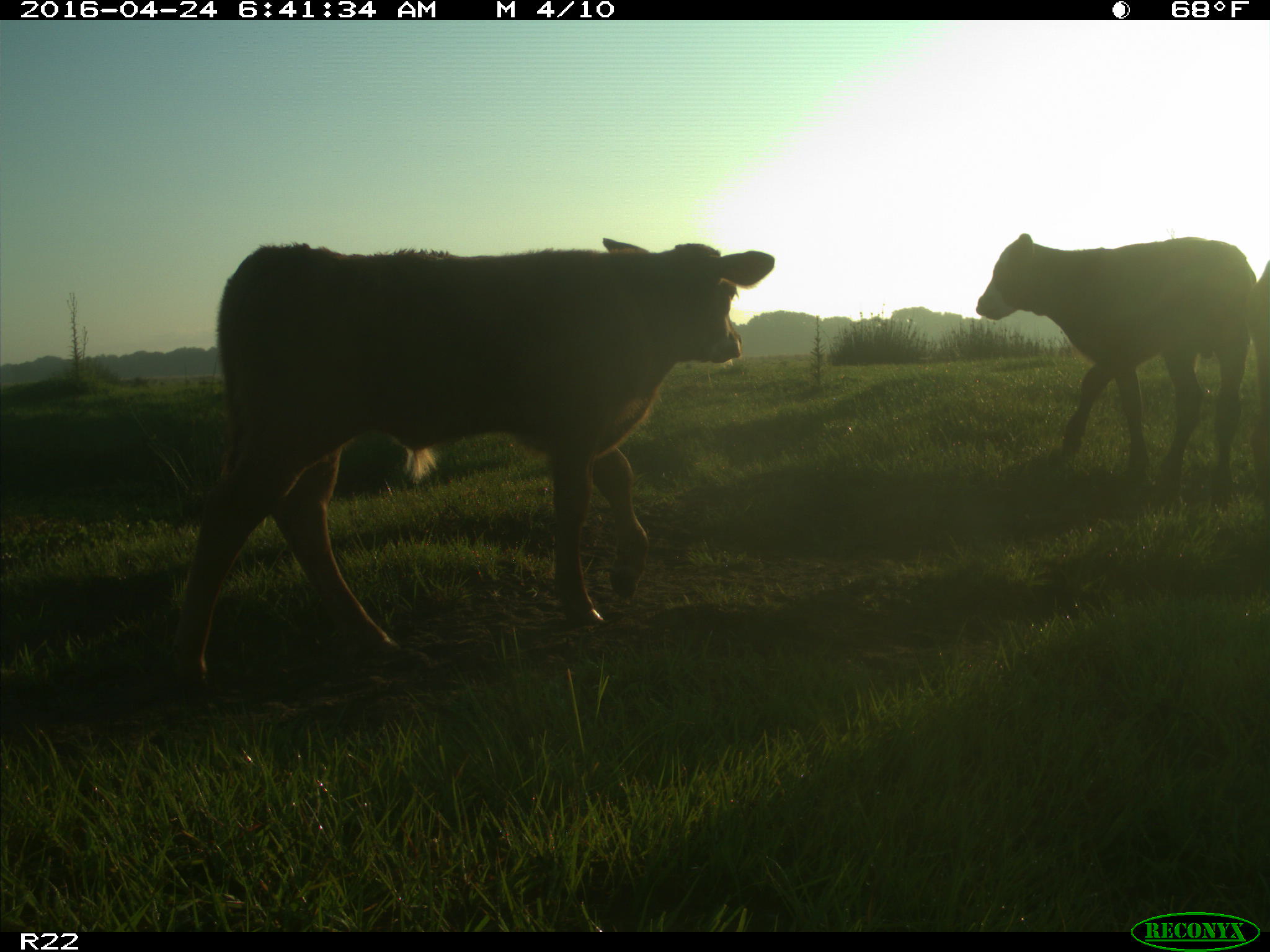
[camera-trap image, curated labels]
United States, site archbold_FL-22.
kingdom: Animalia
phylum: Chordata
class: Mammalia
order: Artiodactyla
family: Bovidae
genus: Bos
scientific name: Bos taurus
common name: domestic cow